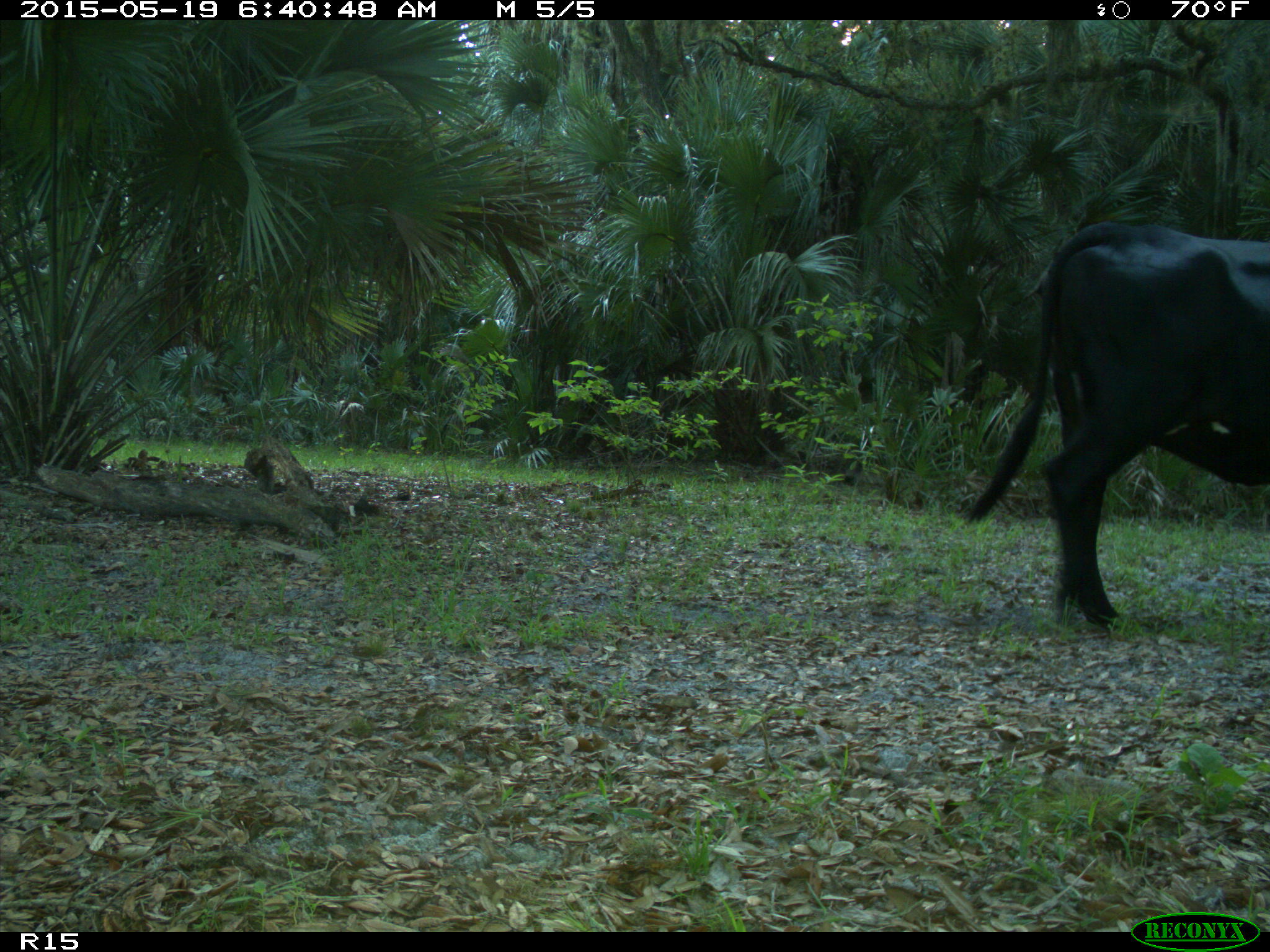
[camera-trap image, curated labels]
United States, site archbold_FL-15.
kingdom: Animalia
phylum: Chordata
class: Mammalia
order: Artiodactyla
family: Bovidae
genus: Bos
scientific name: Bos taurus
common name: domestic cow